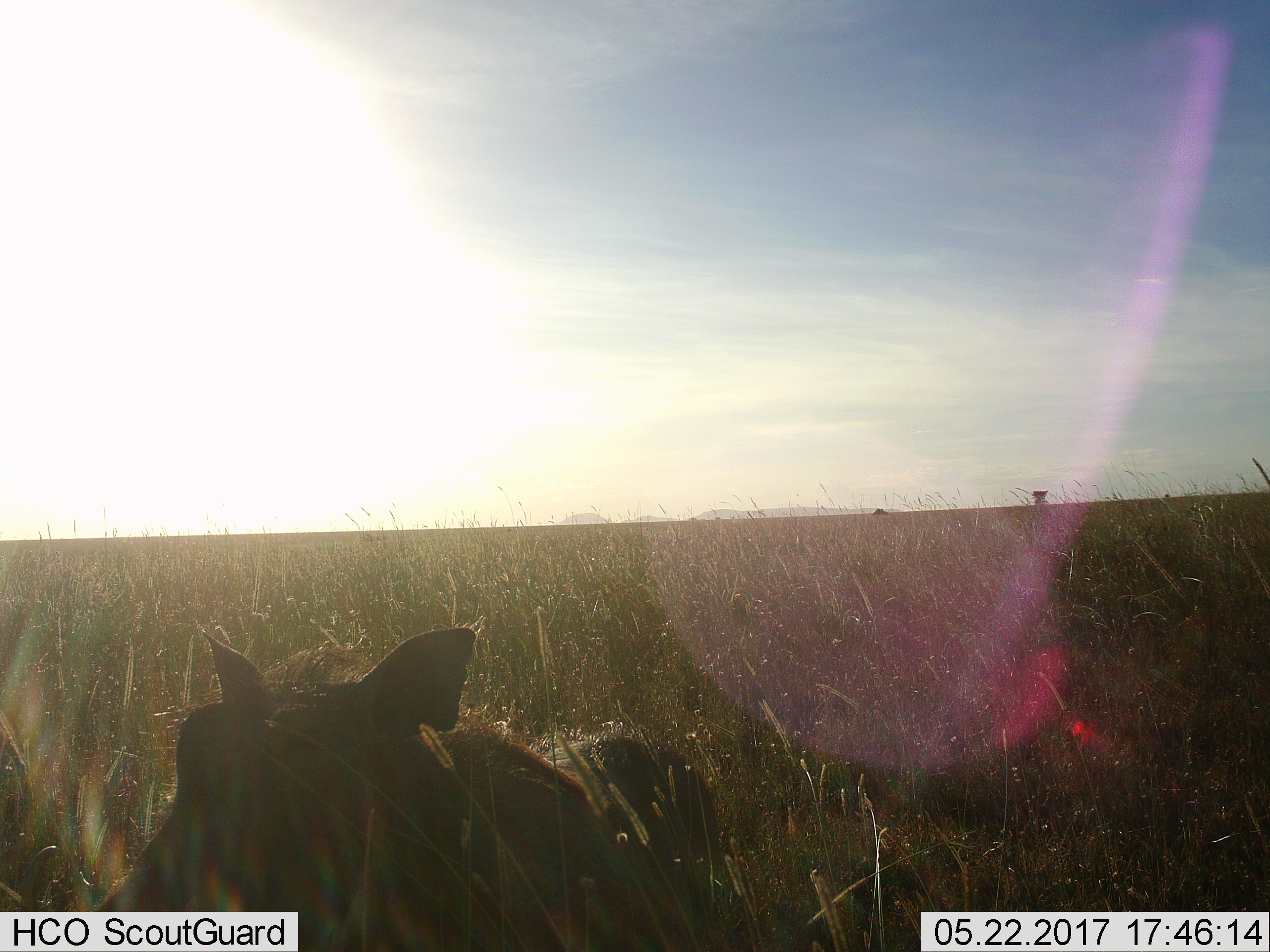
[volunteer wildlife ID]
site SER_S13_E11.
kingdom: Animalia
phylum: Chordata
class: Mammalia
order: Artiodactyla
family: Suidae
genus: Phacochoerus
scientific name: Phacochoerus africanus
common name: warthog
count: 1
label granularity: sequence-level